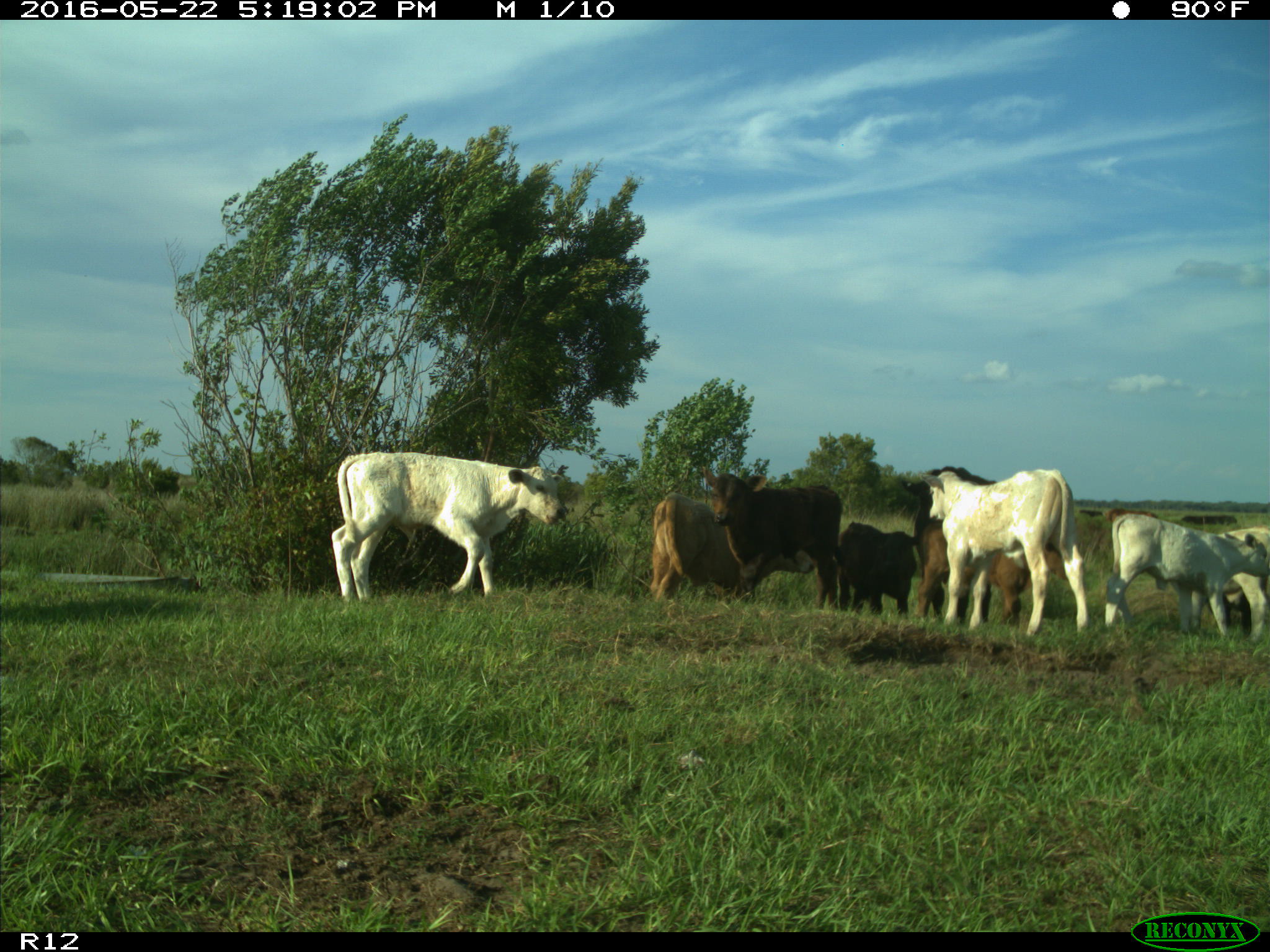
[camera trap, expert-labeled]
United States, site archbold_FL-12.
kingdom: Animalia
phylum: Chordata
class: Mammalia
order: Artiodactyla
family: Bovidae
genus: Bos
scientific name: Bos taurus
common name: domestic cow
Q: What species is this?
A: Bos taurus (domestic cow).